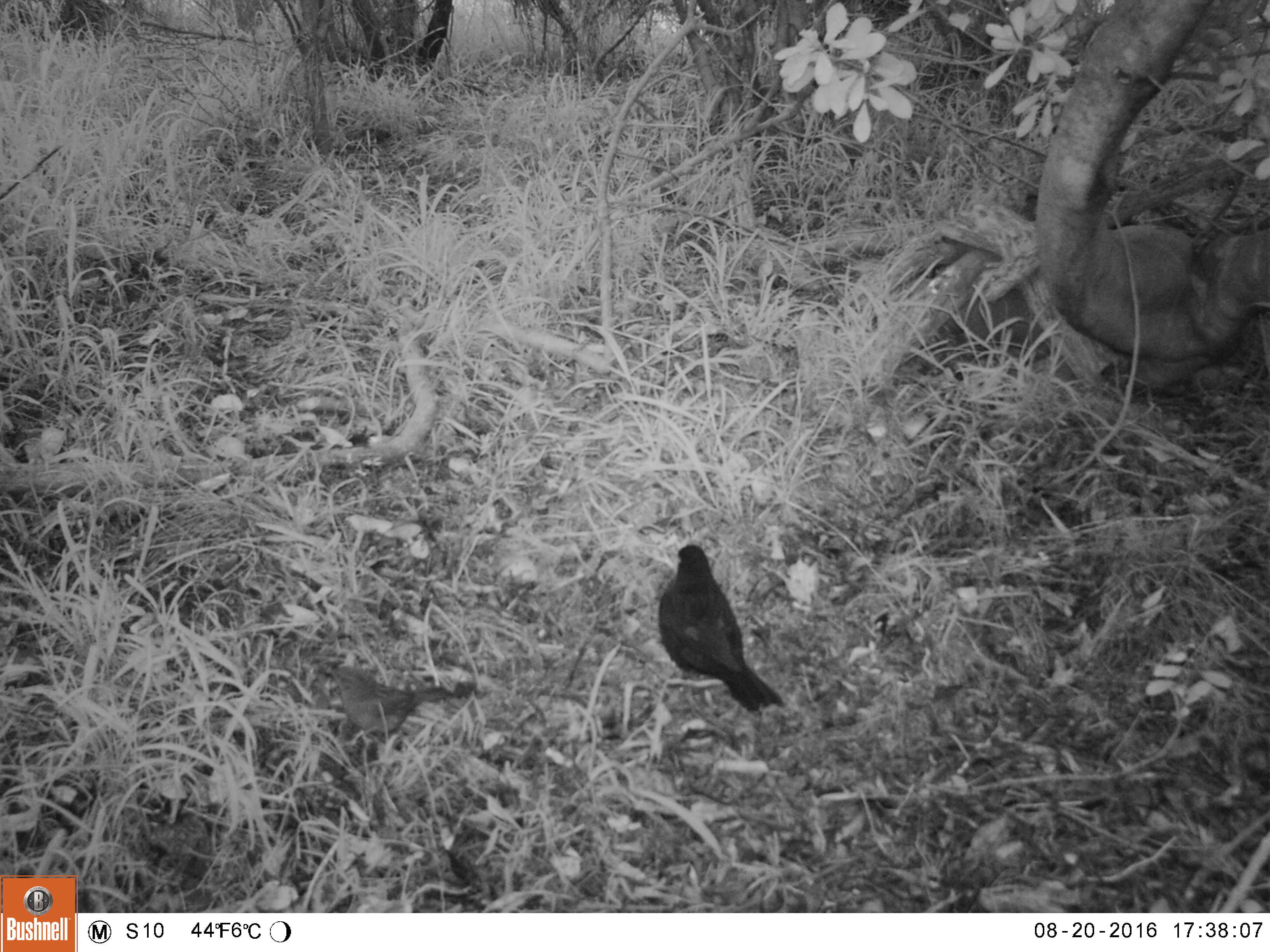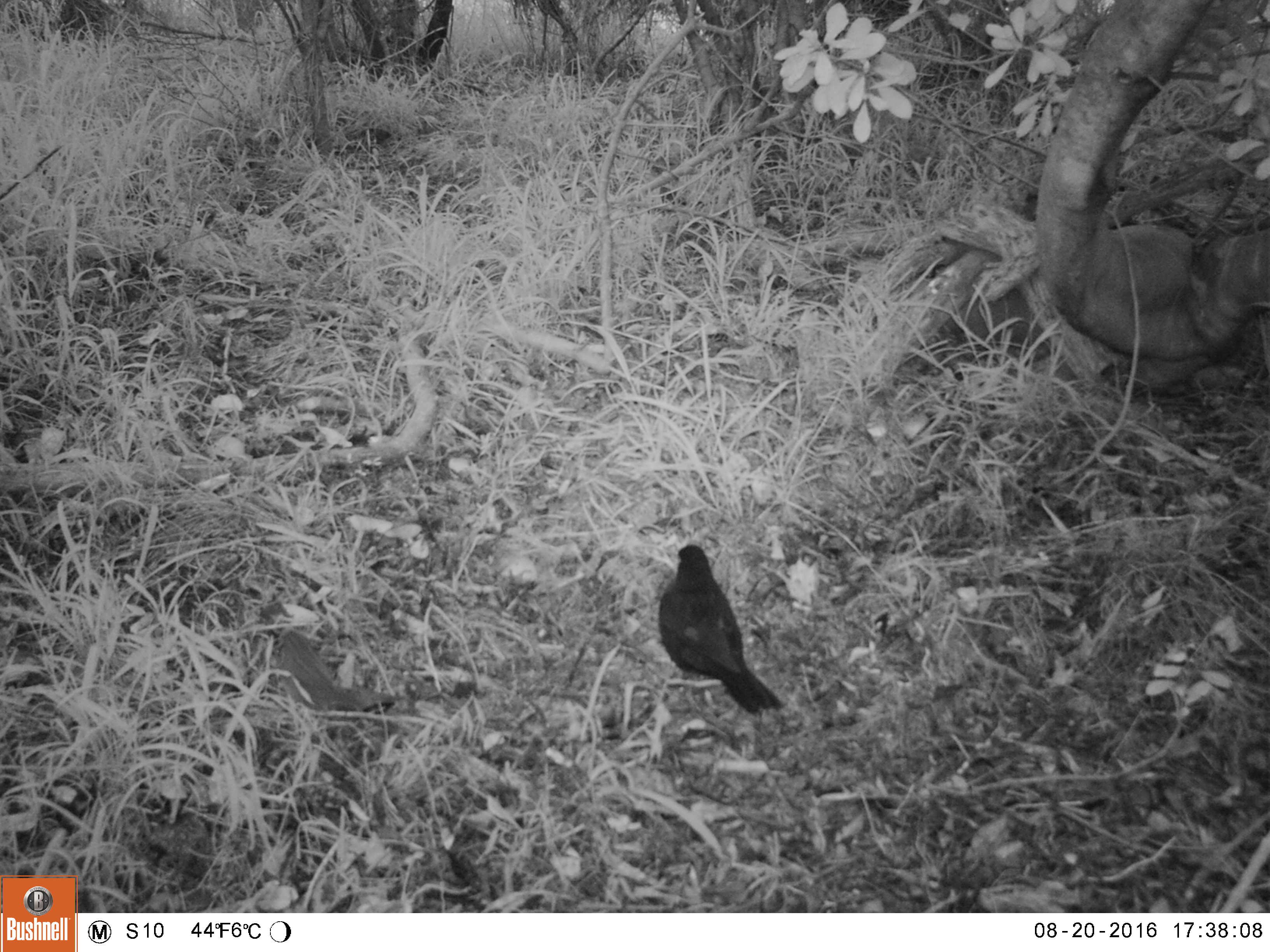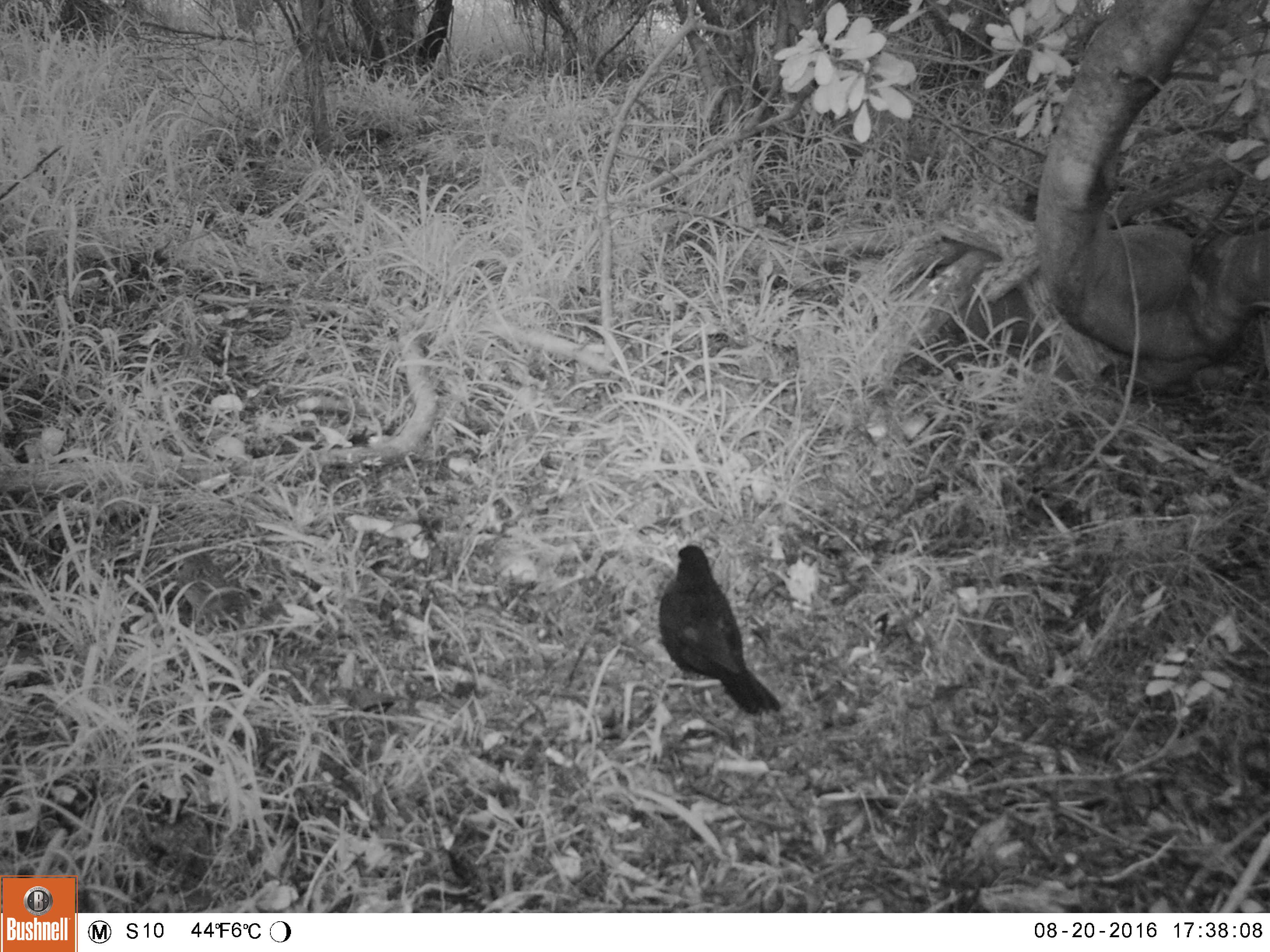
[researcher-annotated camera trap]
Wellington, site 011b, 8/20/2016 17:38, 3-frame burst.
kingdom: Animalia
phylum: Chordata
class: Aves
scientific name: Aves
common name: bird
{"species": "bird (Aves)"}